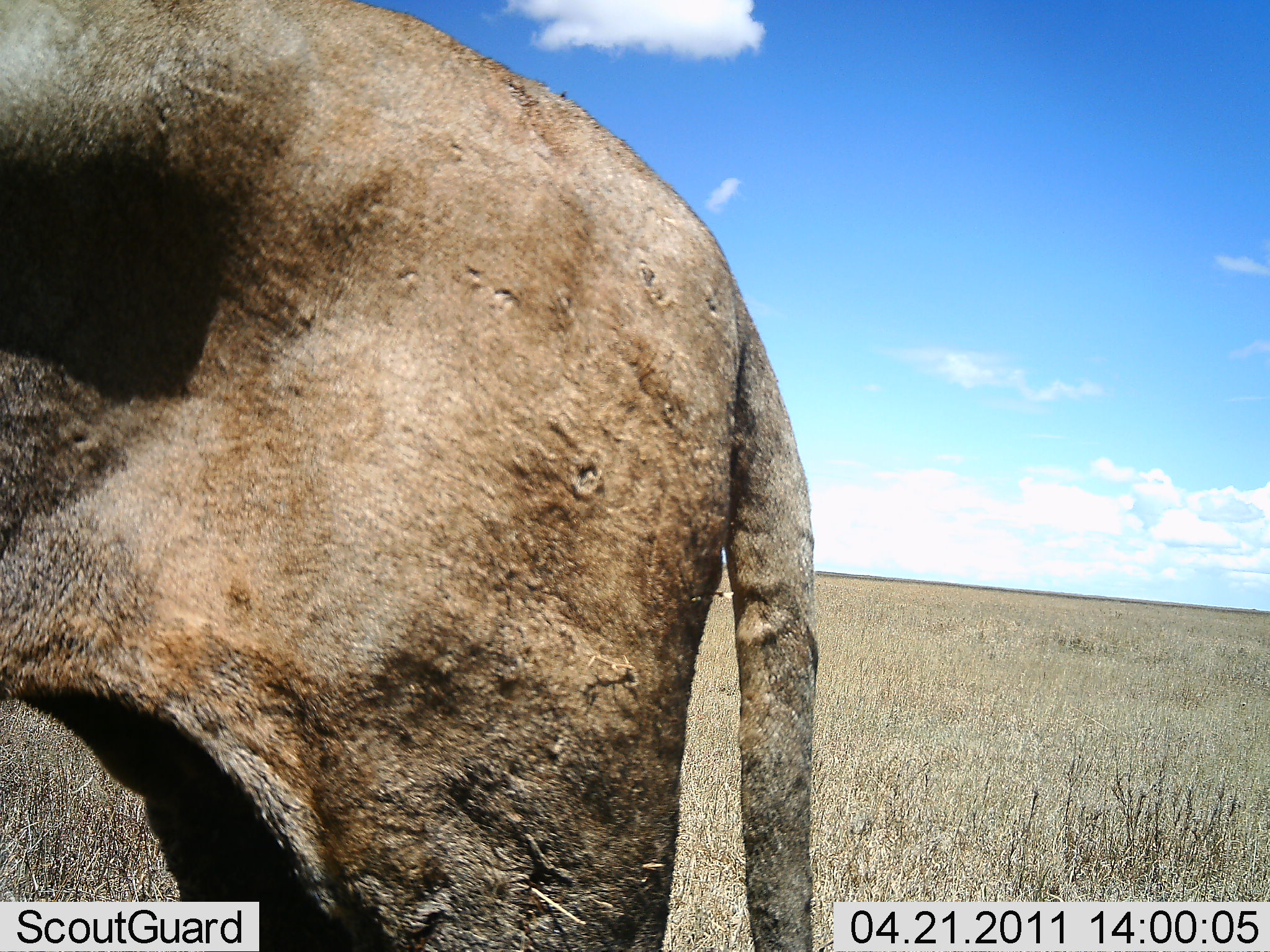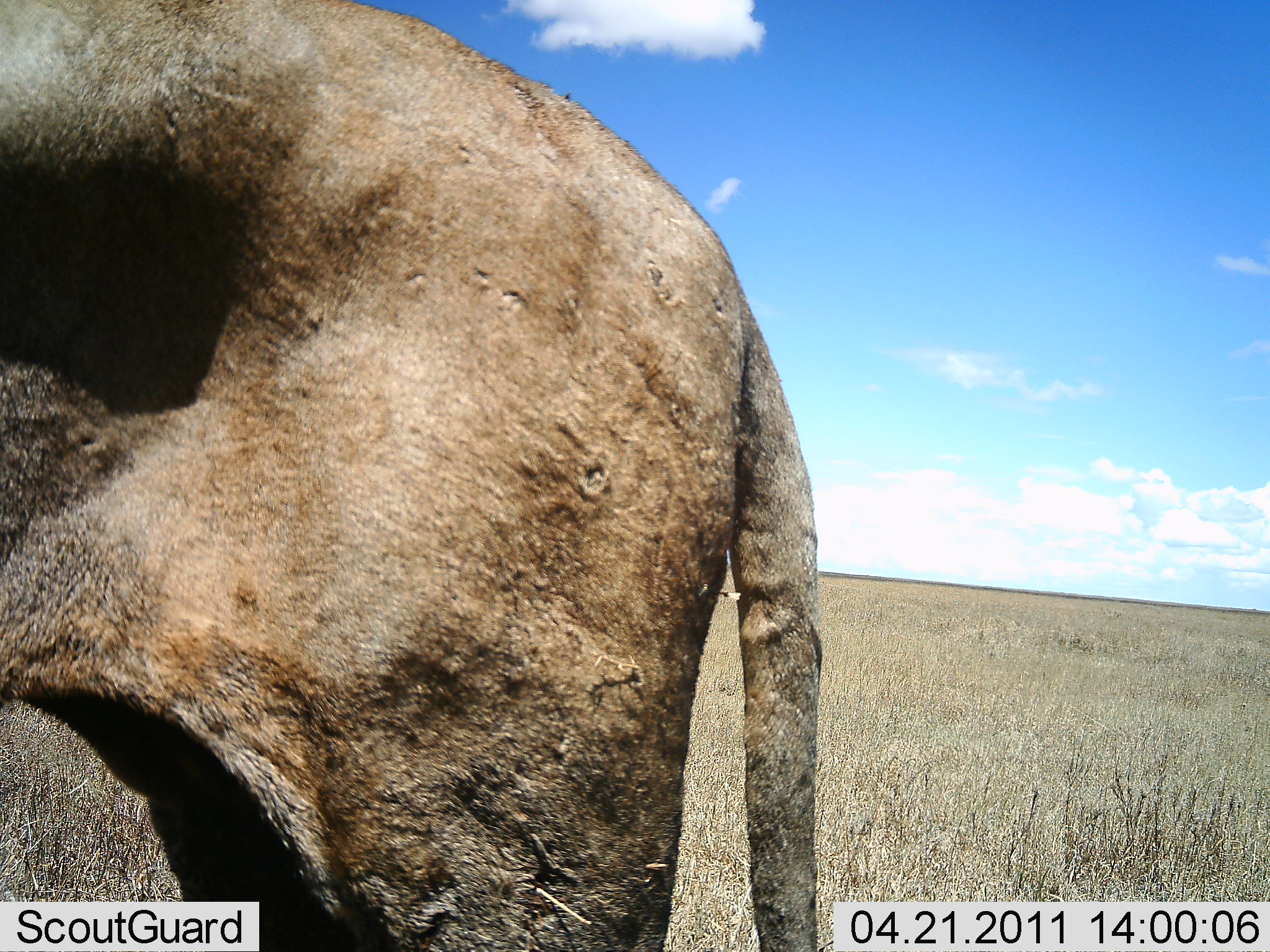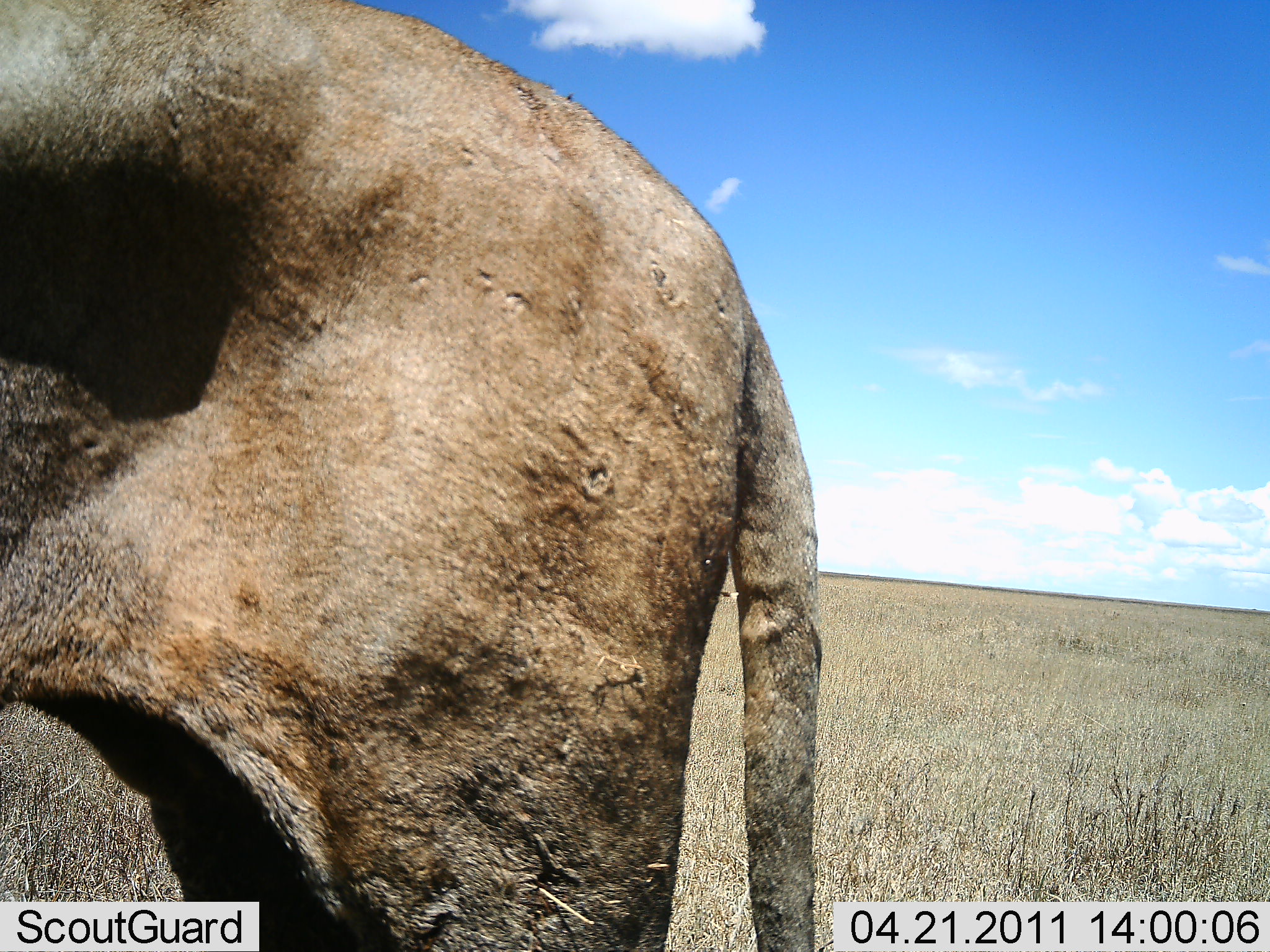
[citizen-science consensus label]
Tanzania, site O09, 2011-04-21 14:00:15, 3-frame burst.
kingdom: Animalia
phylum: Chordata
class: Mammalia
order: Carnivora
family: Felidae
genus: Panthera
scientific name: Panthera leo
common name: lion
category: lionfemale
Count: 1.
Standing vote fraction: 100%.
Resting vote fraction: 0%.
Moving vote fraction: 0%.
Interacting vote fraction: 0%.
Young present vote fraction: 0%.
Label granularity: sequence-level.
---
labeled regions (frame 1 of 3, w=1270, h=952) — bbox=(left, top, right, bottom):
animal: bbox=(1, 1, 822, 952)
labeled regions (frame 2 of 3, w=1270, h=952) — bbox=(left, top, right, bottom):
animal: bbox=(1, 1, 821, 952)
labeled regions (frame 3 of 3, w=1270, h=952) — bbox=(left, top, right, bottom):
animal: bbox=(1, 1, 825, 952)